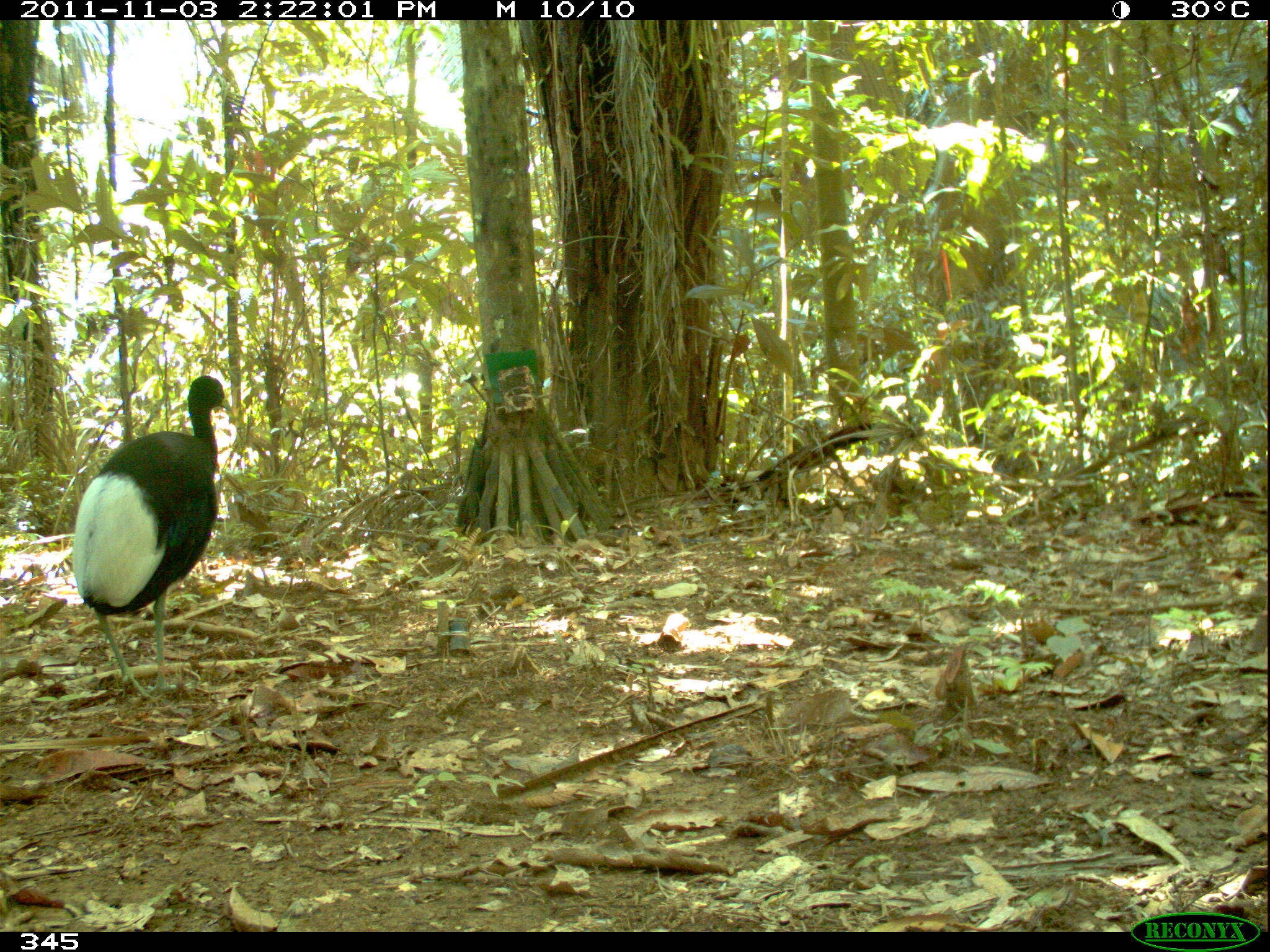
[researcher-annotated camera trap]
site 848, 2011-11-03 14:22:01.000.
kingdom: Animalia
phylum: Chordata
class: Aves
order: Gruiformes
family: Psophiidae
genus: Psophia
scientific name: Psophia leucoptera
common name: pale-winged trumpeter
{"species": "Psophia leucoptera (pale-winged trumpeter)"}